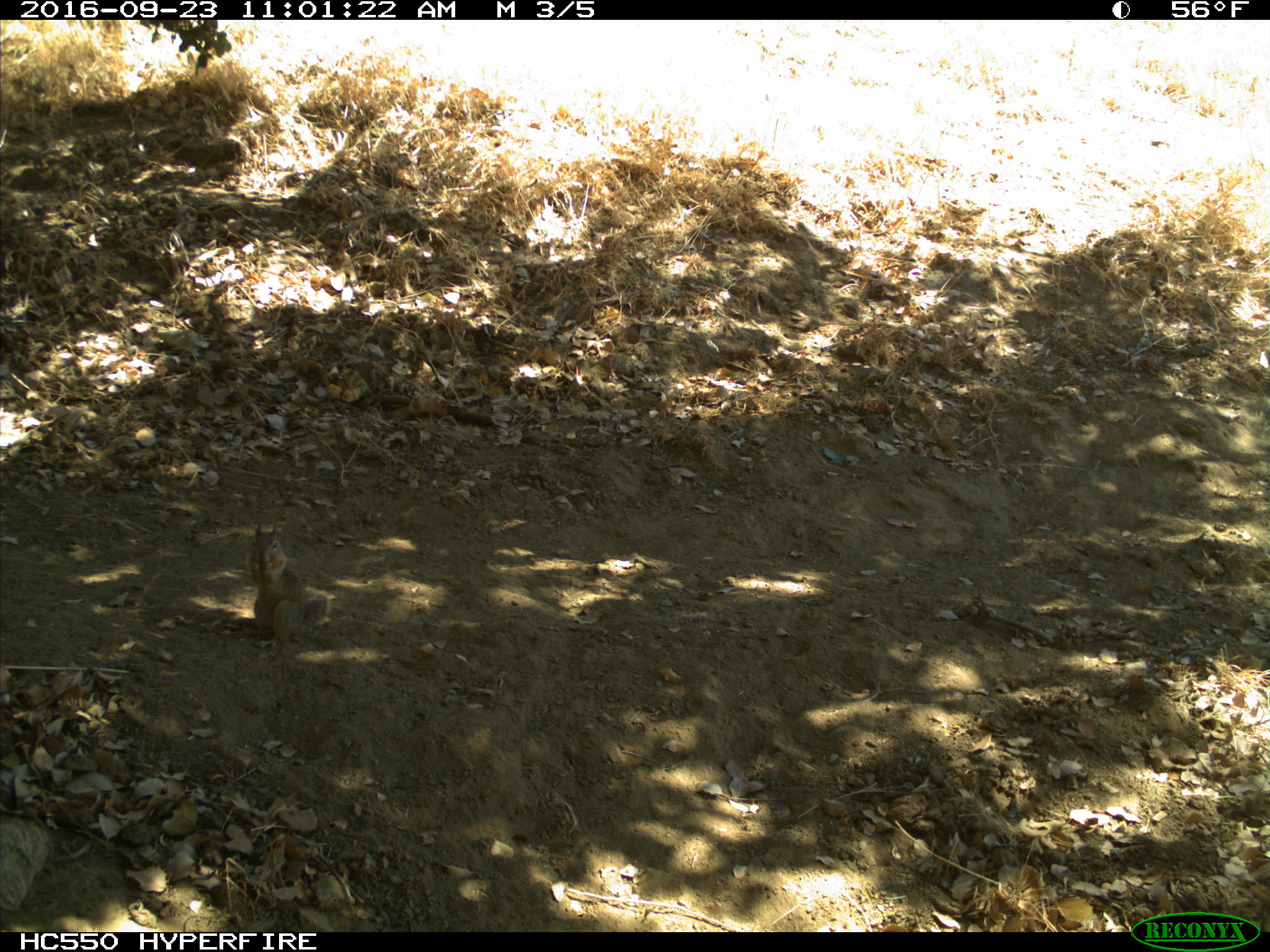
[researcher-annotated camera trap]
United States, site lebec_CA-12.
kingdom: Animalia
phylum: Chordata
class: Mammalia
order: Rodentia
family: Sciuridae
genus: Otospermophilus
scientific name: Otospermophilus beecheyi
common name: california ground squirrel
Otospermophilus beecheyi (california ground squirrel).